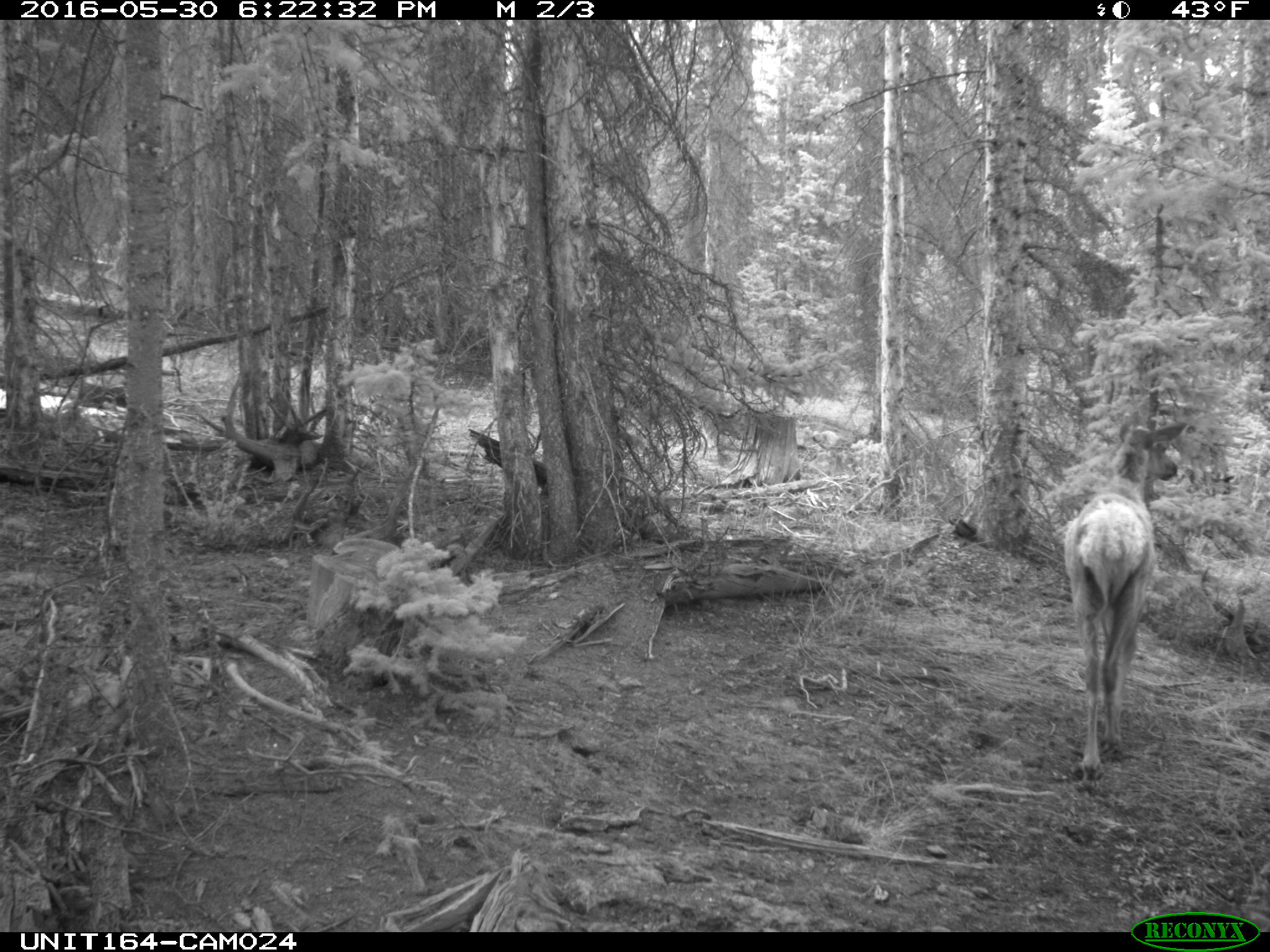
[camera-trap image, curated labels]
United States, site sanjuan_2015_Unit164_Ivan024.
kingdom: Animalia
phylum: Chordata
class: Mammalia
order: Artiodactyla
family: Cervidae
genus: Cervus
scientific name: Cervus elaphus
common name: red deer